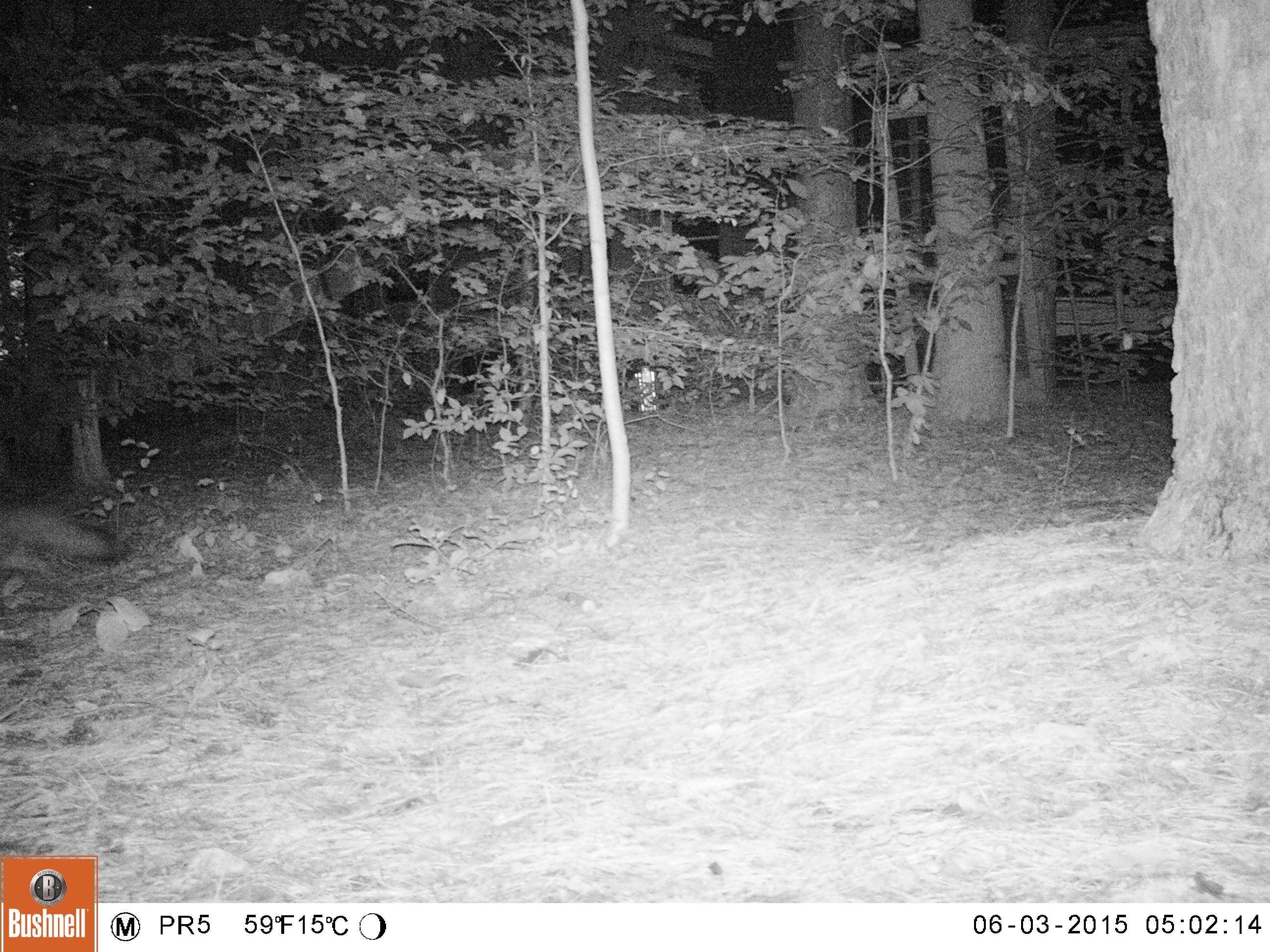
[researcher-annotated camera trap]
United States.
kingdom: Animalia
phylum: Chordata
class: Mammalia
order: Carnivora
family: Canidae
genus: Urocyon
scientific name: Urocyon cinereoargenteus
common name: gray fox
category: Grey Fox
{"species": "Grey Fox (gray fox) (Urocyon cinereoargenteus)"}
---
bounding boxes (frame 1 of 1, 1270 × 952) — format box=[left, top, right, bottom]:
Grey Fox: box=[0, 470, 137, 617]